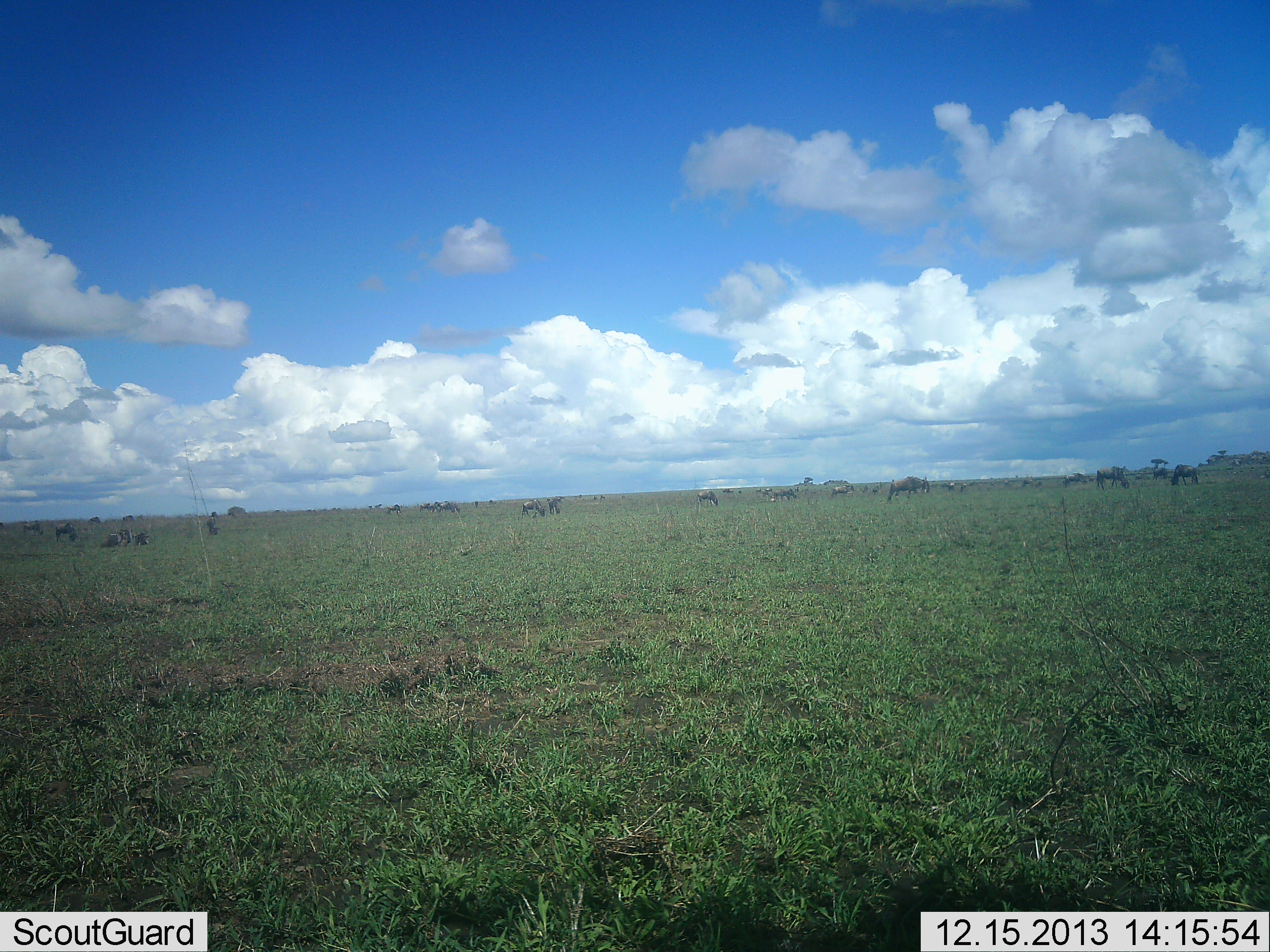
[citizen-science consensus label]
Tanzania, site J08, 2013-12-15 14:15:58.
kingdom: Animalia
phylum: Chordata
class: Mammalia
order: Artiodactyla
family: Bovidae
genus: Connochaetes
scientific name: Connochaetes taurinus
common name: blue wildebeest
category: wildebeest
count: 11-50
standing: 40%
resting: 30%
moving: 10%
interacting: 0%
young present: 0%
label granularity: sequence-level